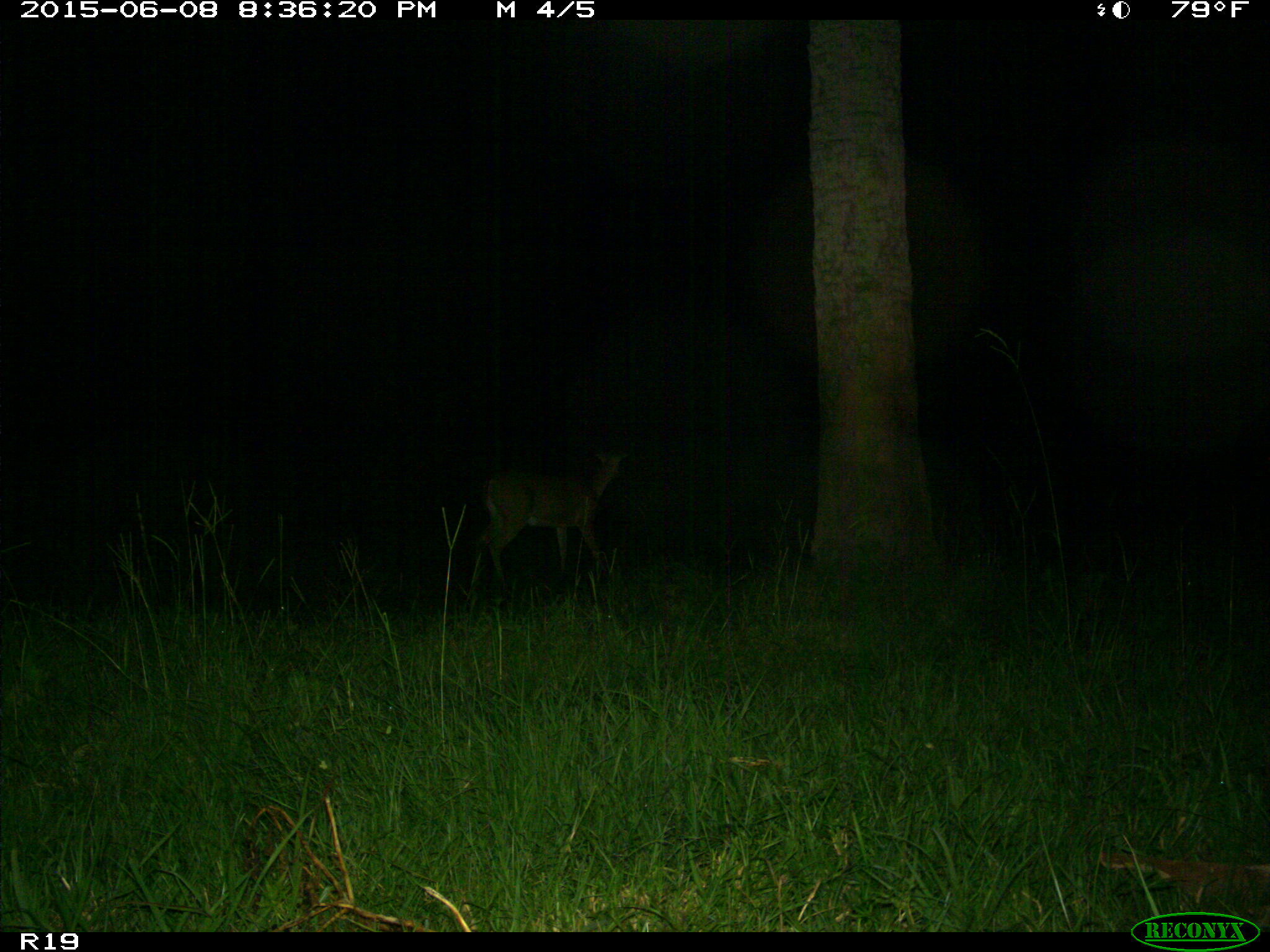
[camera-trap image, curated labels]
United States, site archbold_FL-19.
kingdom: Animalia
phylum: Chordata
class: Mammalia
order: Artiodactyla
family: Cervidae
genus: Odocoileus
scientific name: Odocoileus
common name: deer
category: unidentified deer